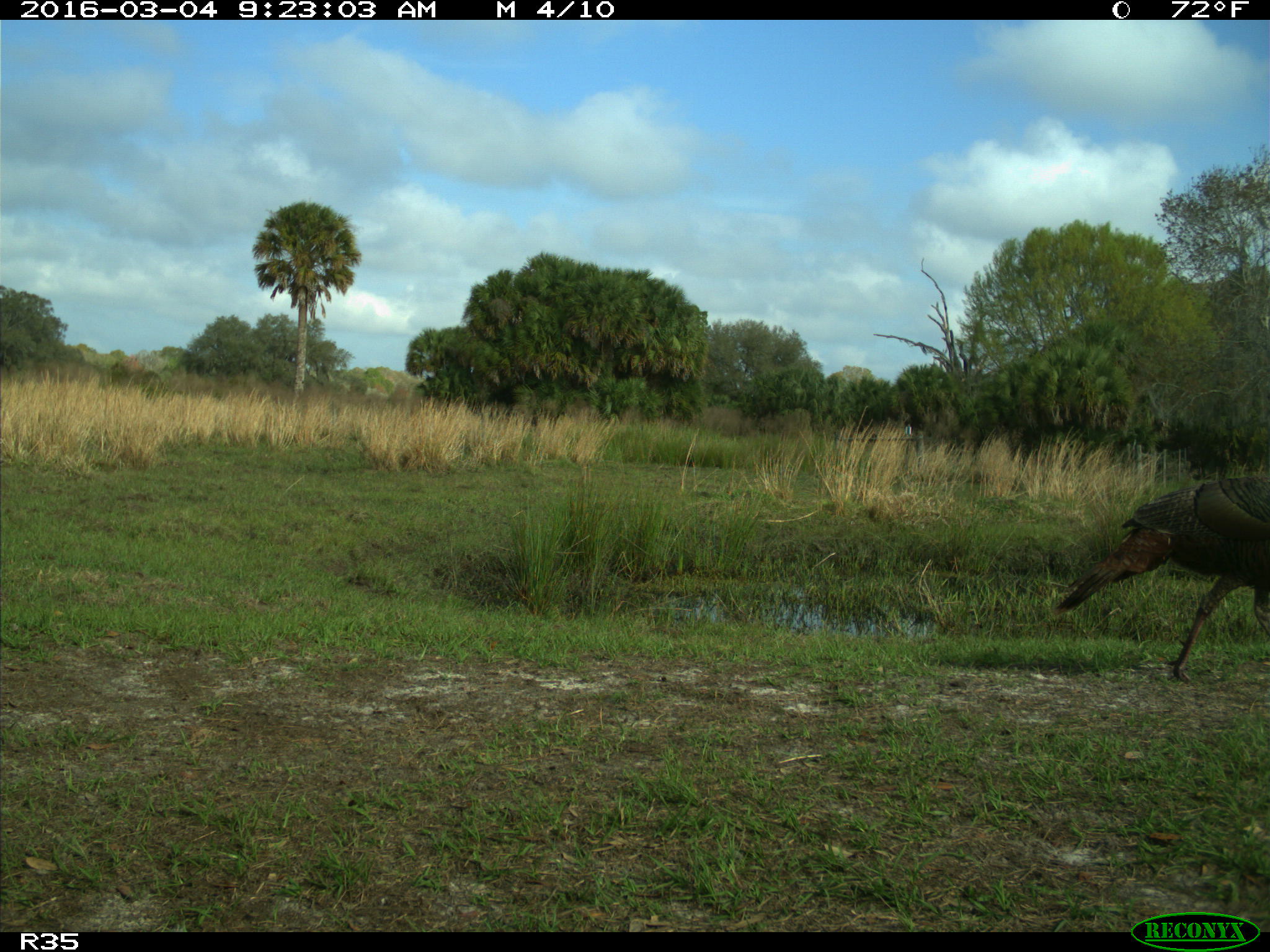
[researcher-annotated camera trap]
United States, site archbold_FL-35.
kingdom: Animalia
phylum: Chordata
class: Aves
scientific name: Aves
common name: birds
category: unidentified bird